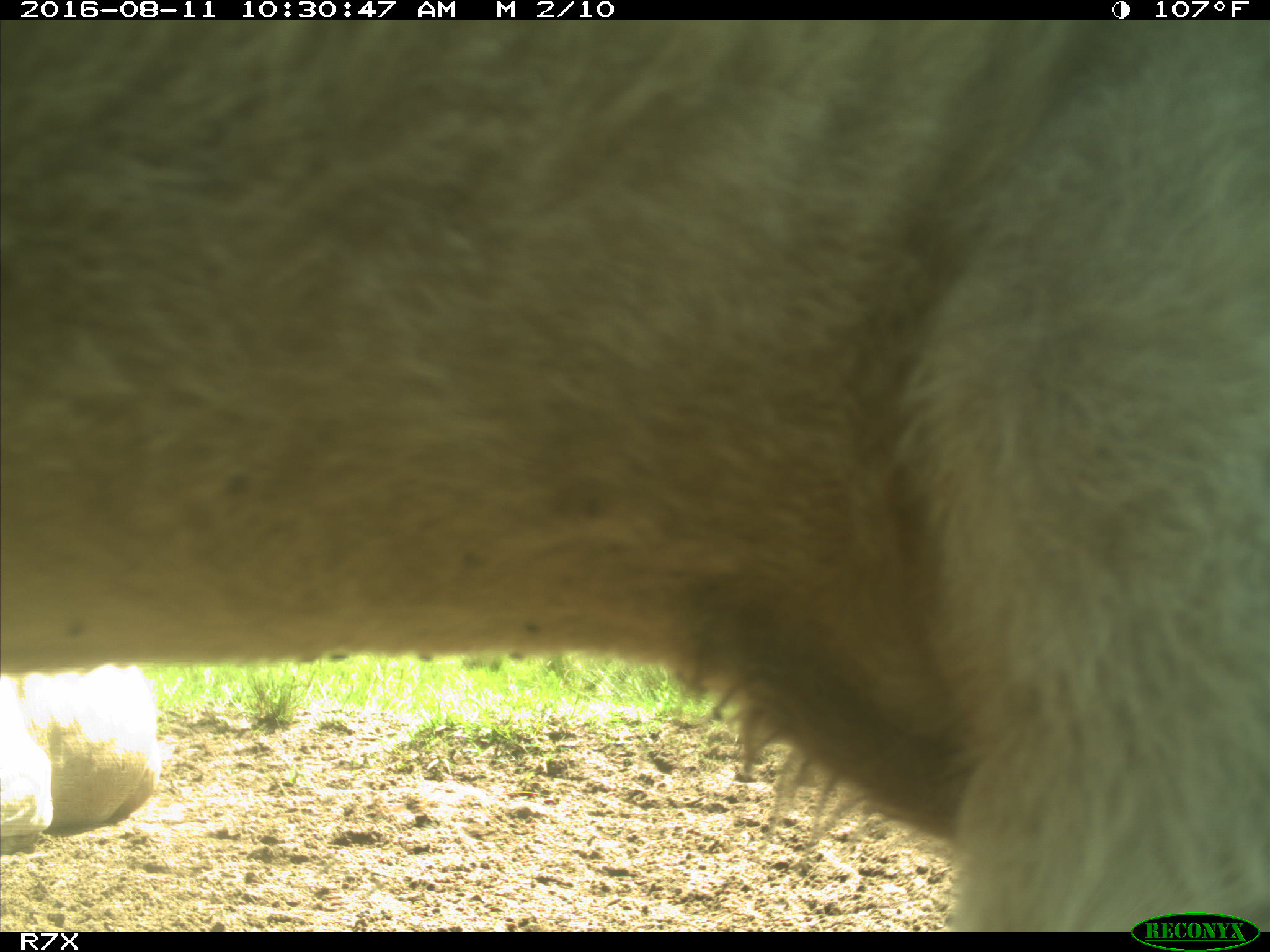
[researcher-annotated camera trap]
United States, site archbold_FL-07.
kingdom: Animalia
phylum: Chordata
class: Mammalia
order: Artiodactyla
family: Bovidae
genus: Bos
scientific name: Bos taurus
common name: domestic cow